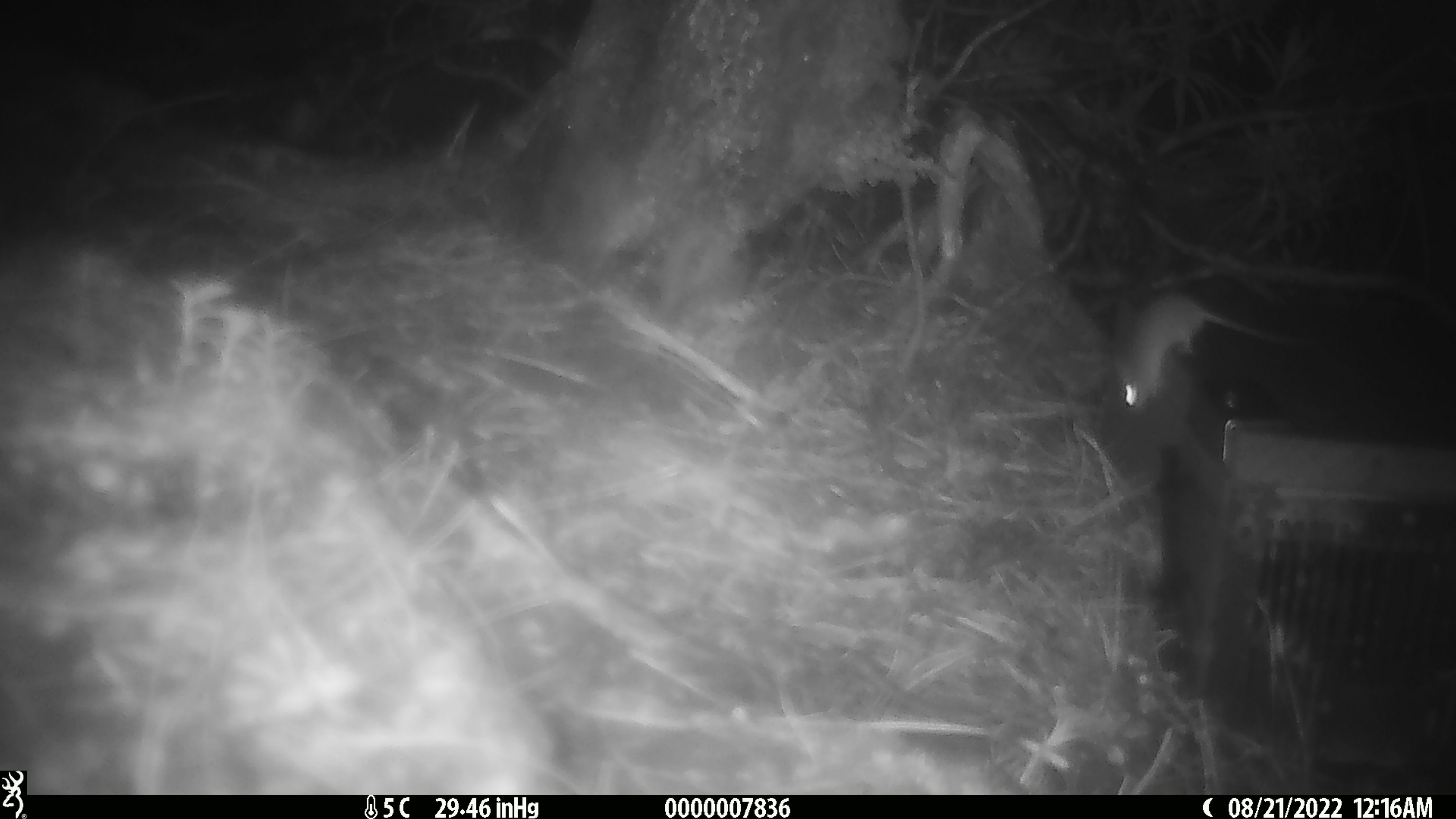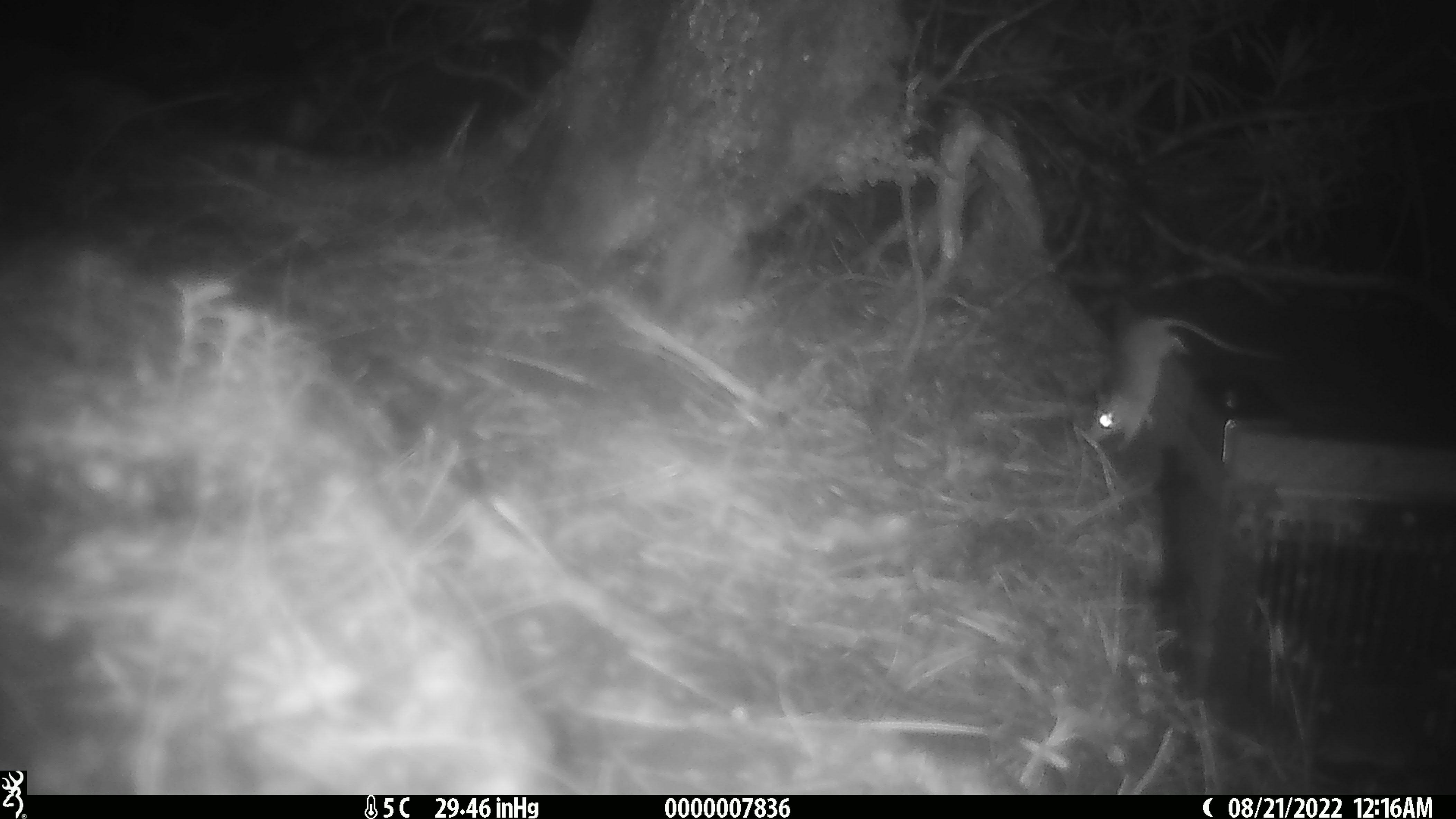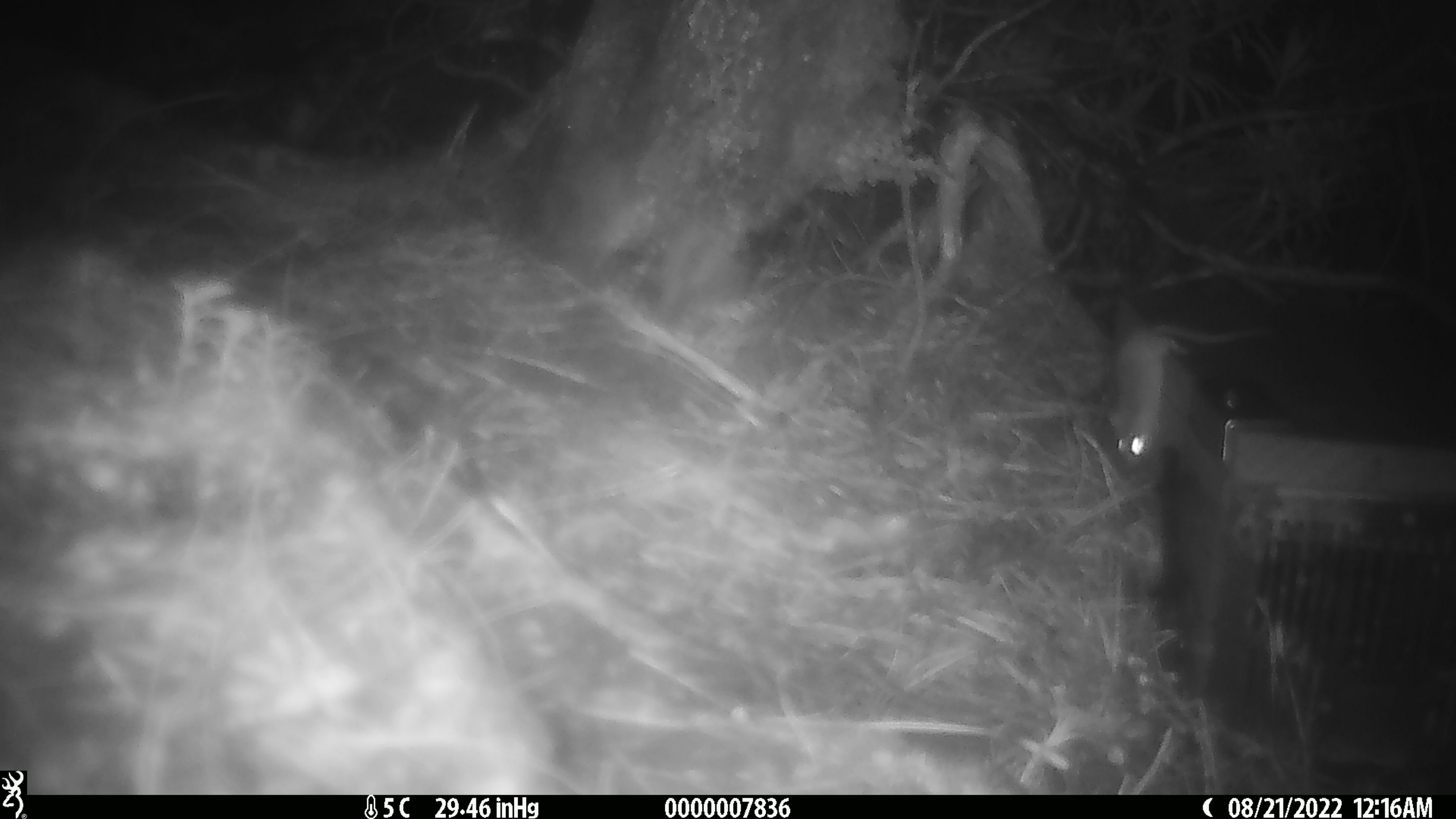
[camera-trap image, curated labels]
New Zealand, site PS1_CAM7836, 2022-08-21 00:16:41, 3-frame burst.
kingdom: Animalia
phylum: Chordata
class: Mammalia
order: Rodentia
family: Muridae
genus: Mus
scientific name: Mus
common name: mouse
Mouse (Mus).